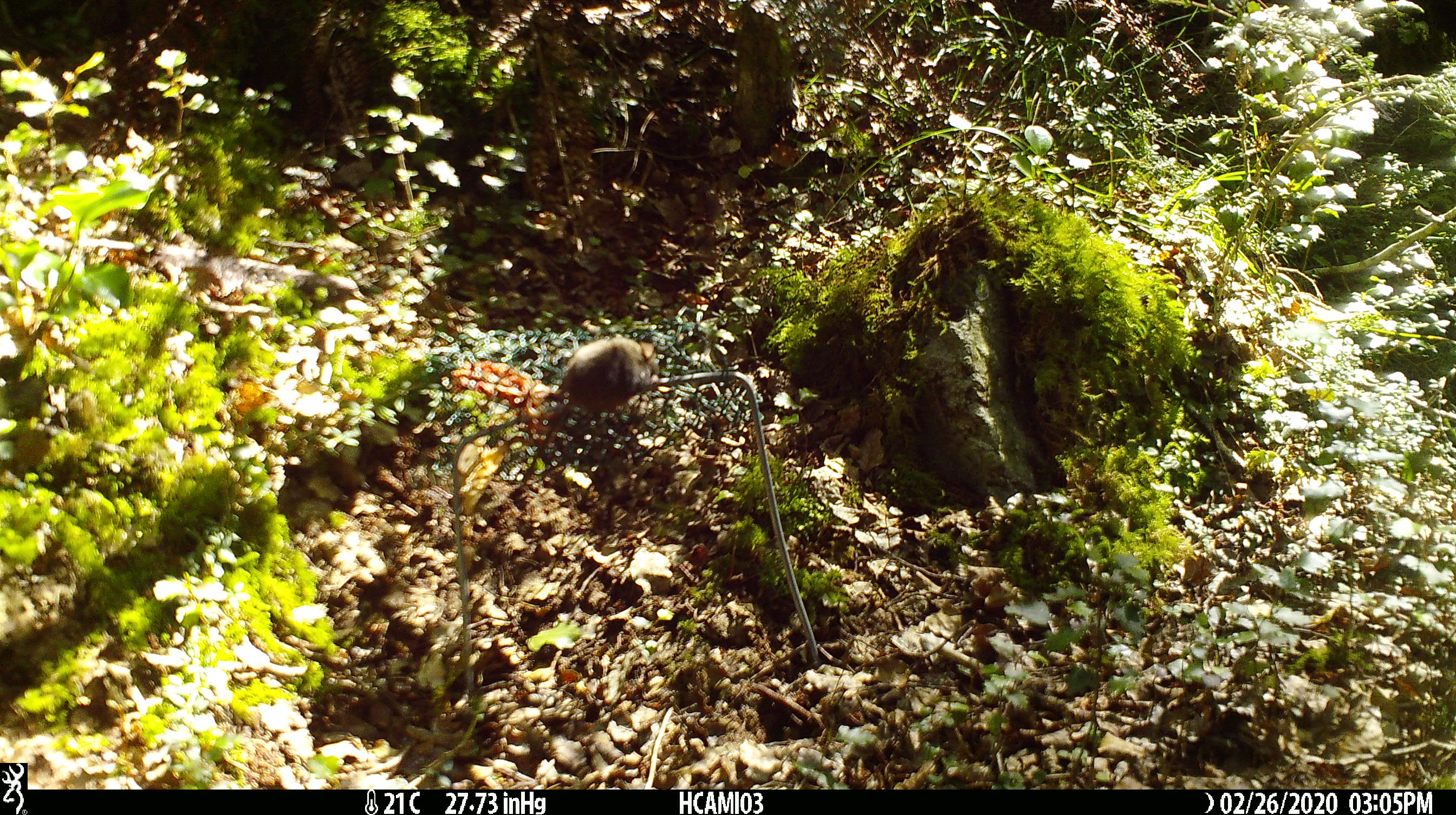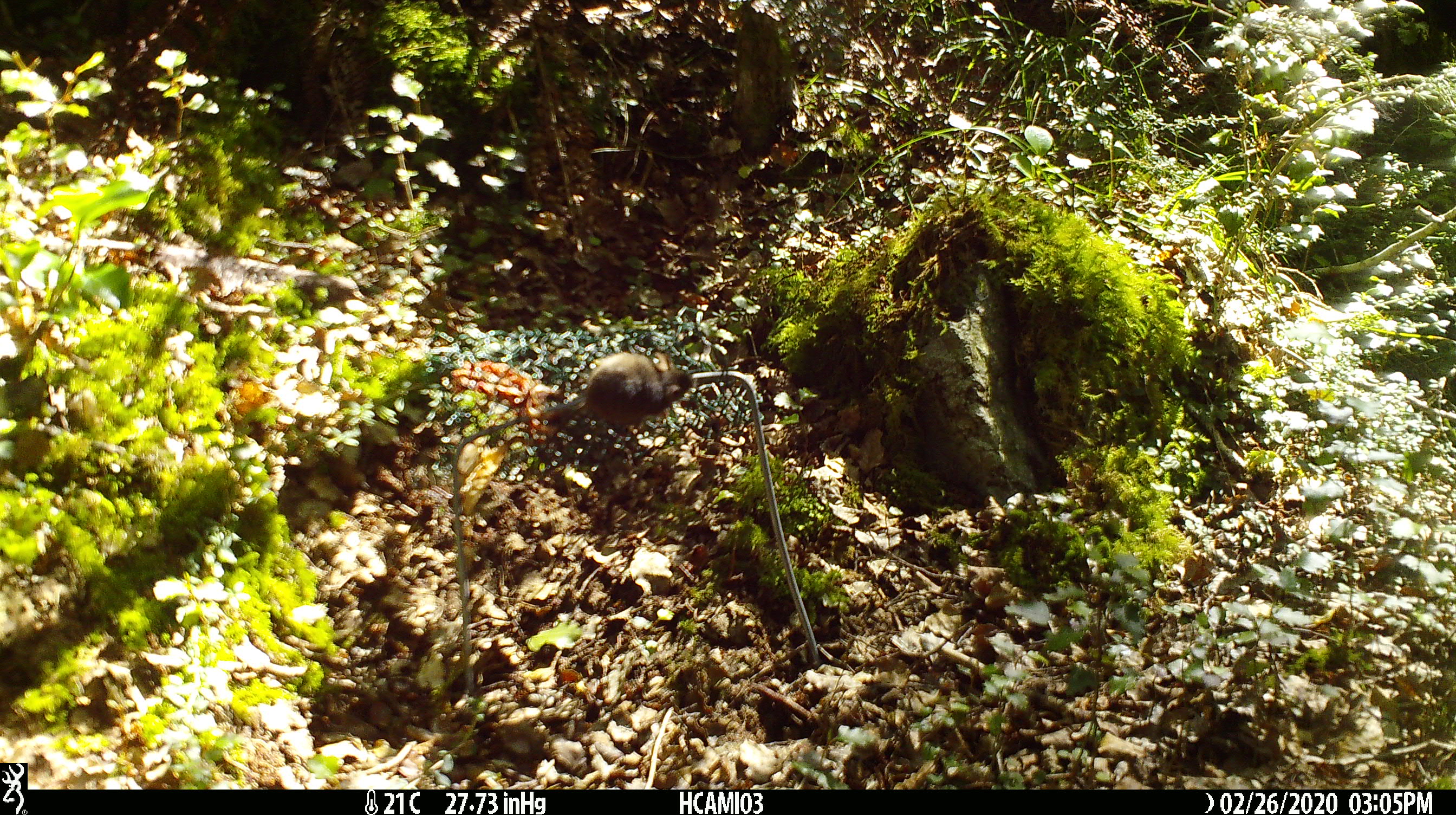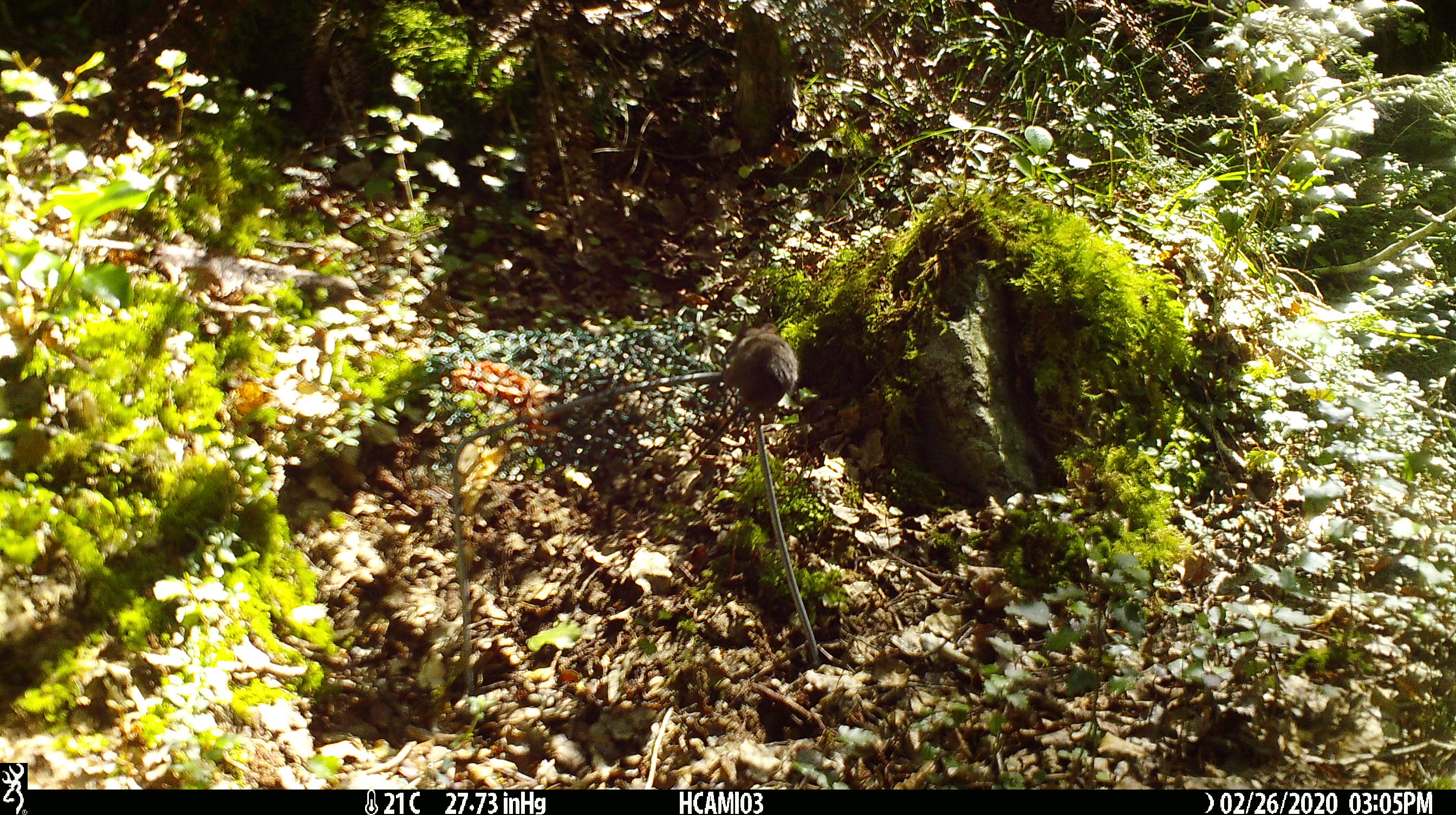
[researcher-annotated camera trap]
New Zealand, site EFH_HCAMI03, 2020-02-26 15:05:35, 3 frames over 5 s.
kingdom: Animalia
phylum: Chordata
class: Mammalia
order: Rodentia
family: Muridae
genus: Mus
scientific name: Mus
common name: mouse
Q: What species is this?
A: Mouse (Mus).